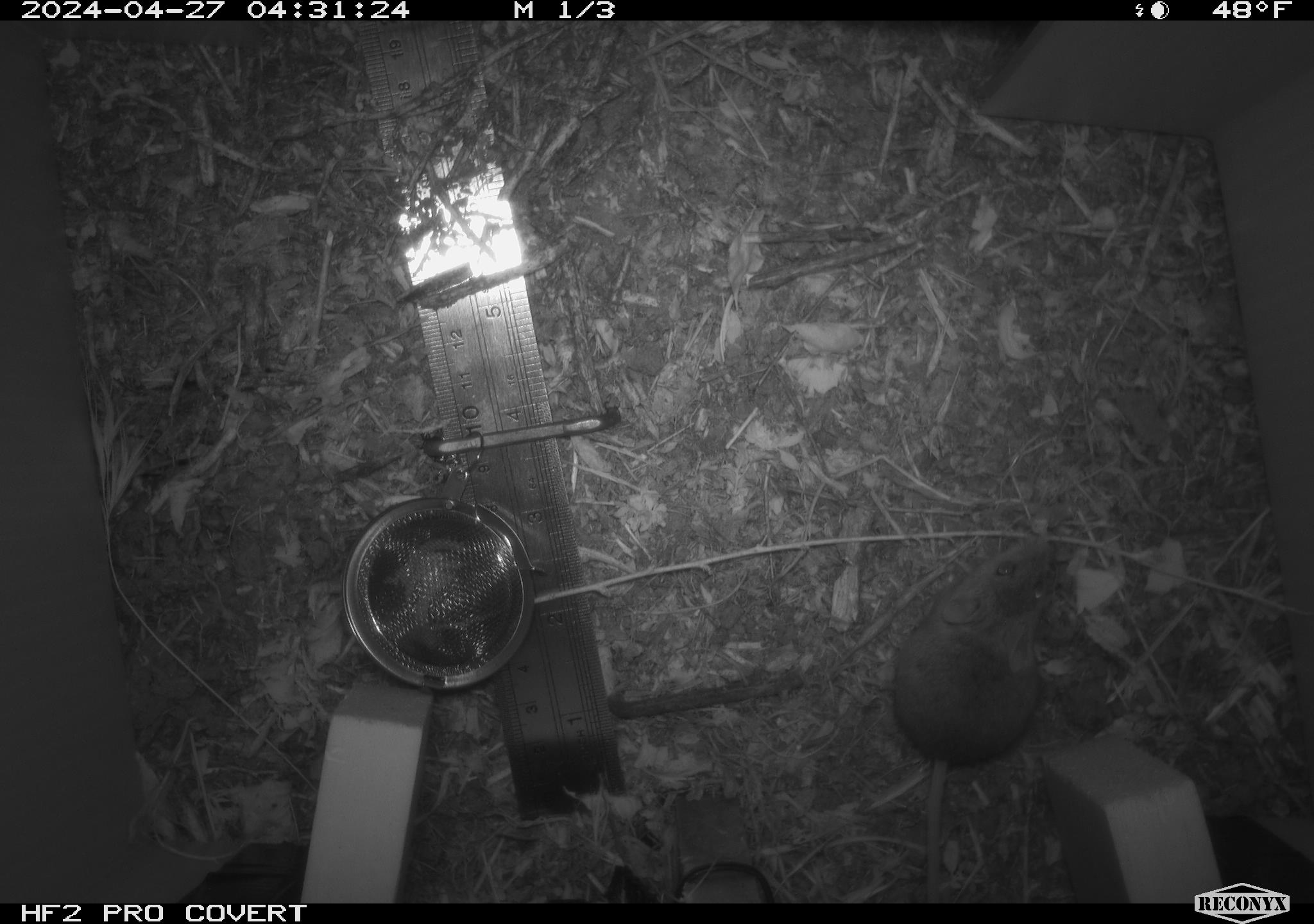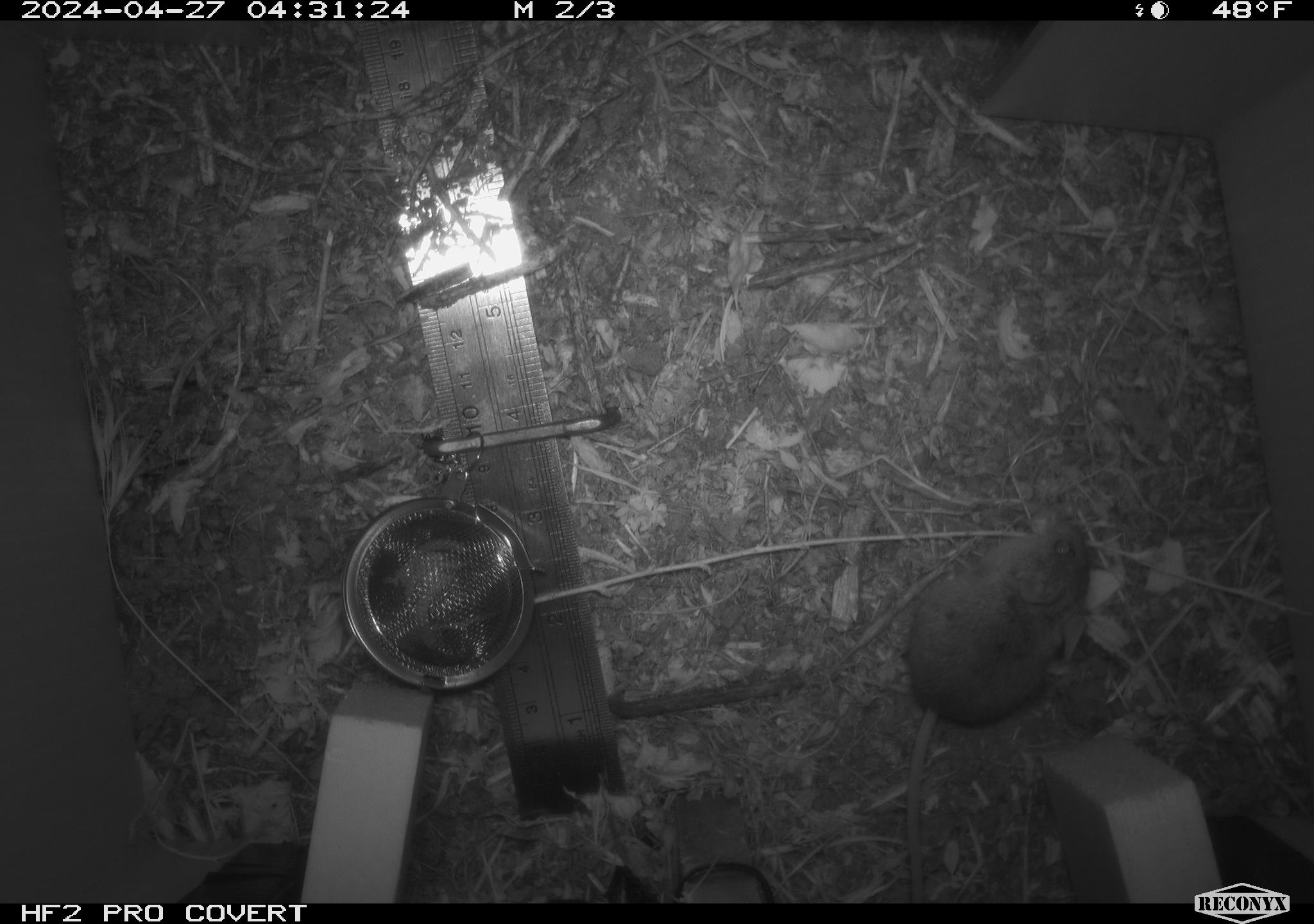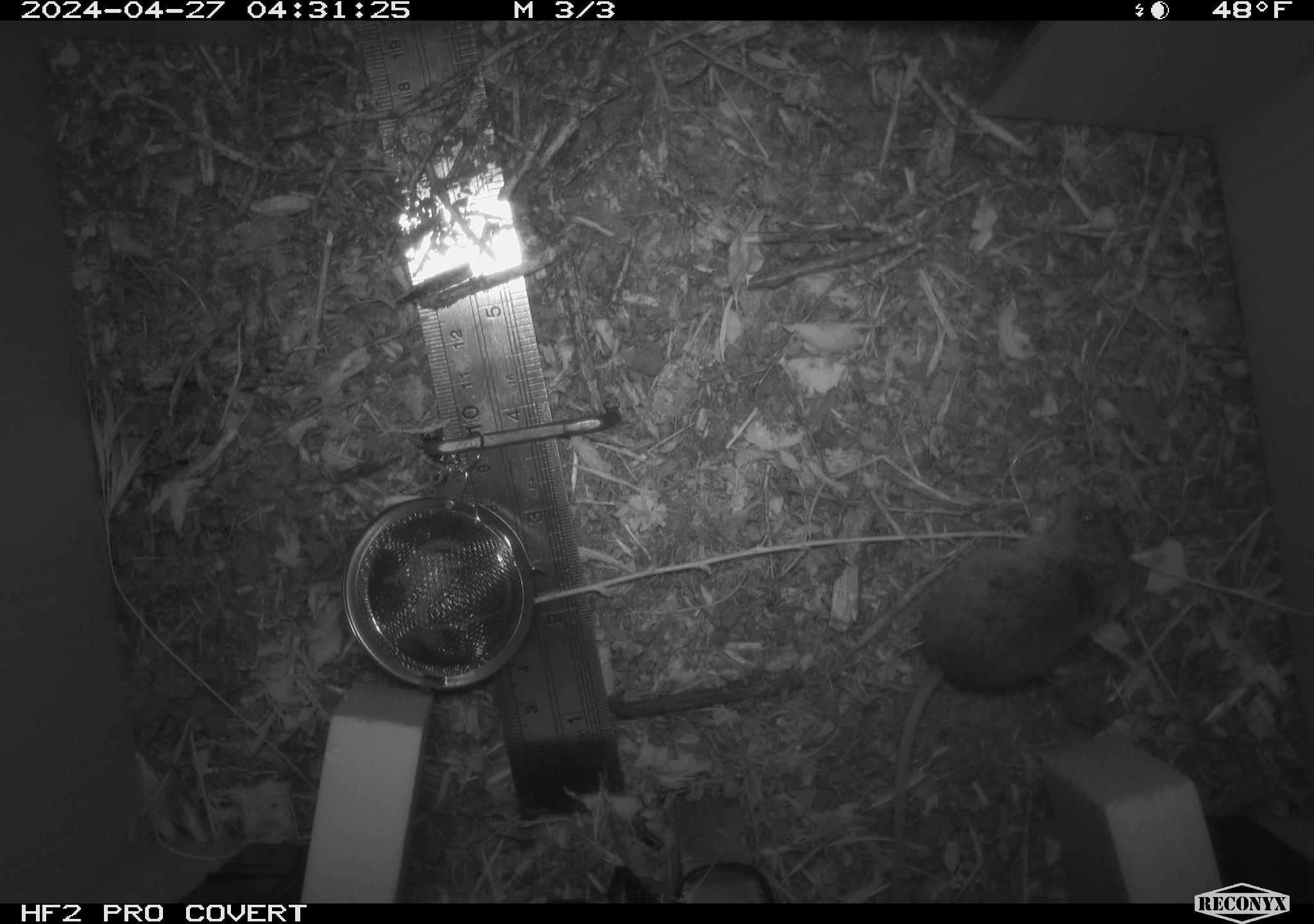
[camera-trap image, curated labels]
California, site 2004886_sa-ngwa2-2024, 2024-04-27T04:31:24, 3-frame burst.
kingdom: Animalia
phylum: Chordata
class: Mammalia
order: Rodentia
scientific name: Rodentia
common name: mouse species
Mouse species (Rodentia).